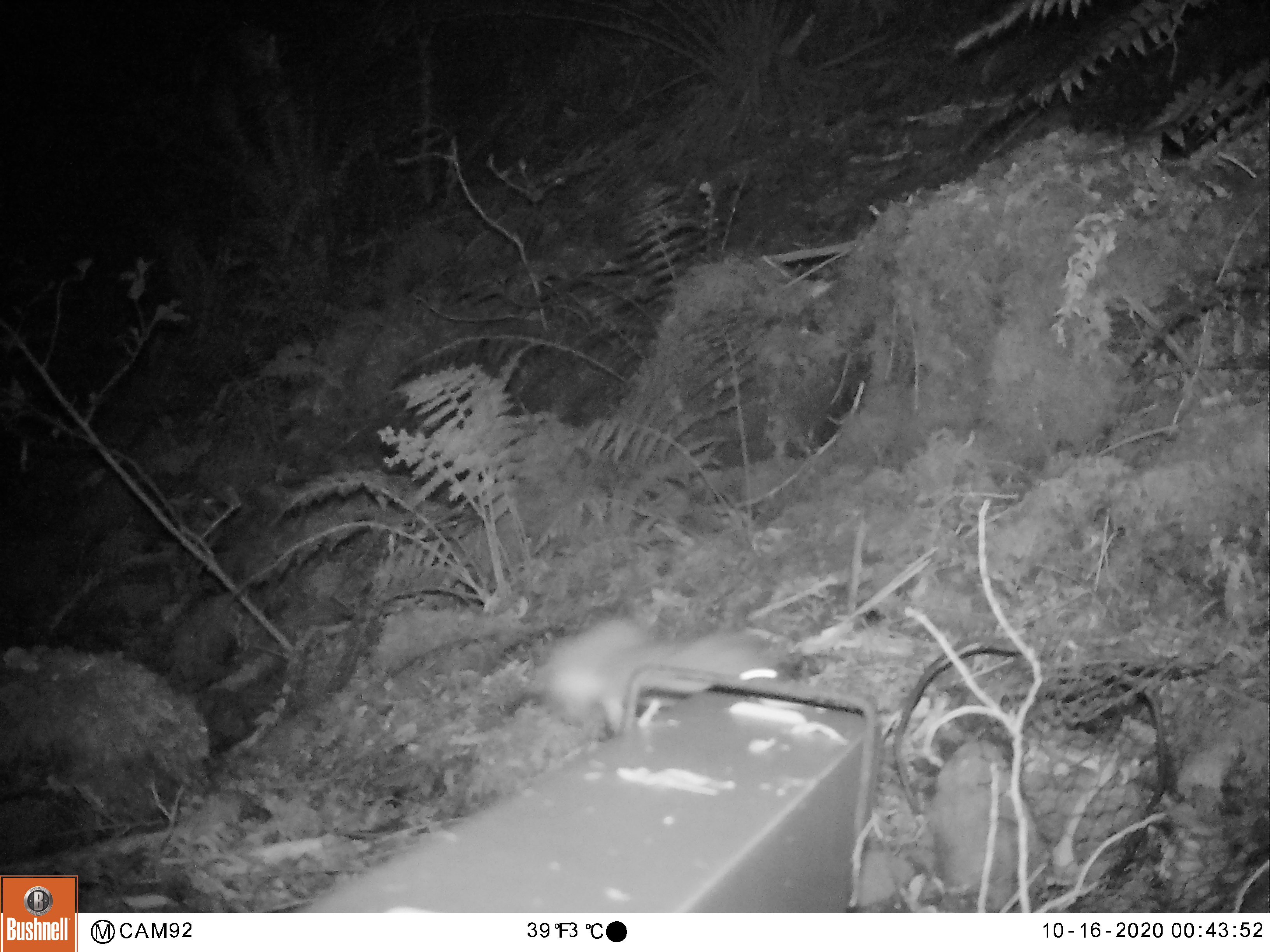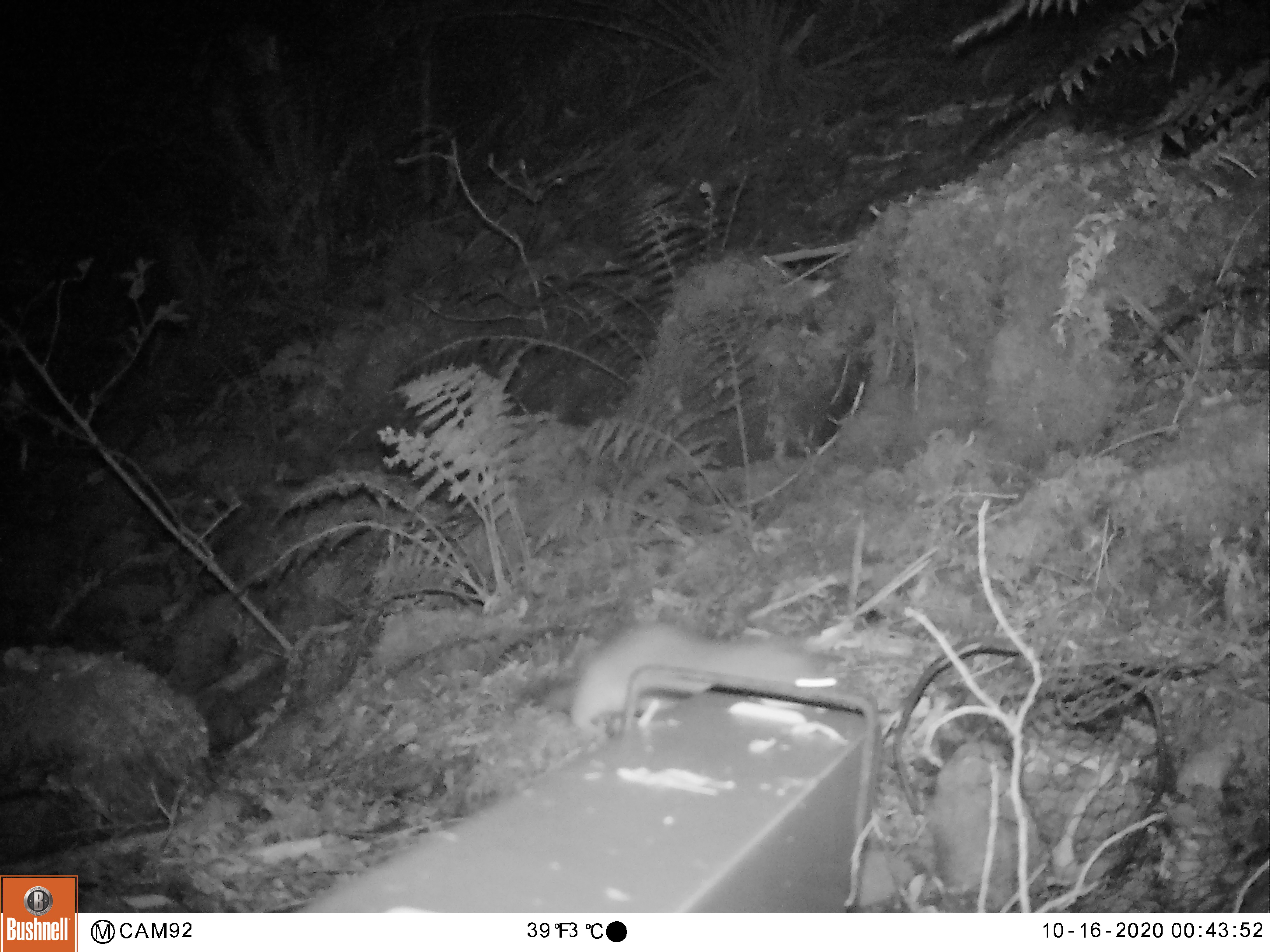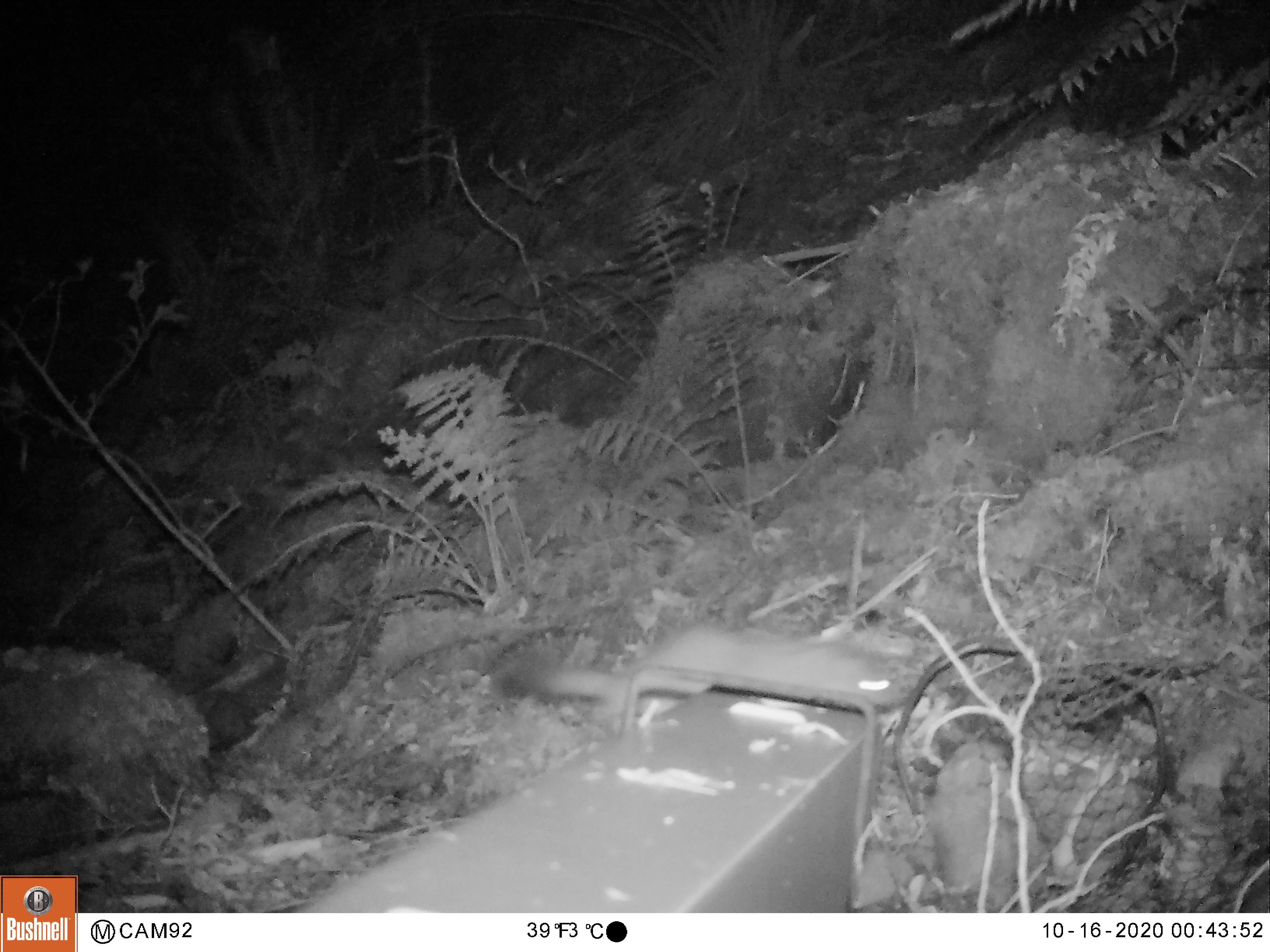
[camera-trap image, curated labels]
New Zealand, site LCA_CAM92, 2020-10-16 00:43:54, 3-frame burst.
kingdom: Animalia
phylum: Chordata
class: Mammalia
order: Carnivora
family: Mustelidae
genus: Mustela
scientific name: Mustela erminea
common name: stoat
Stoat (Mustela erminea).